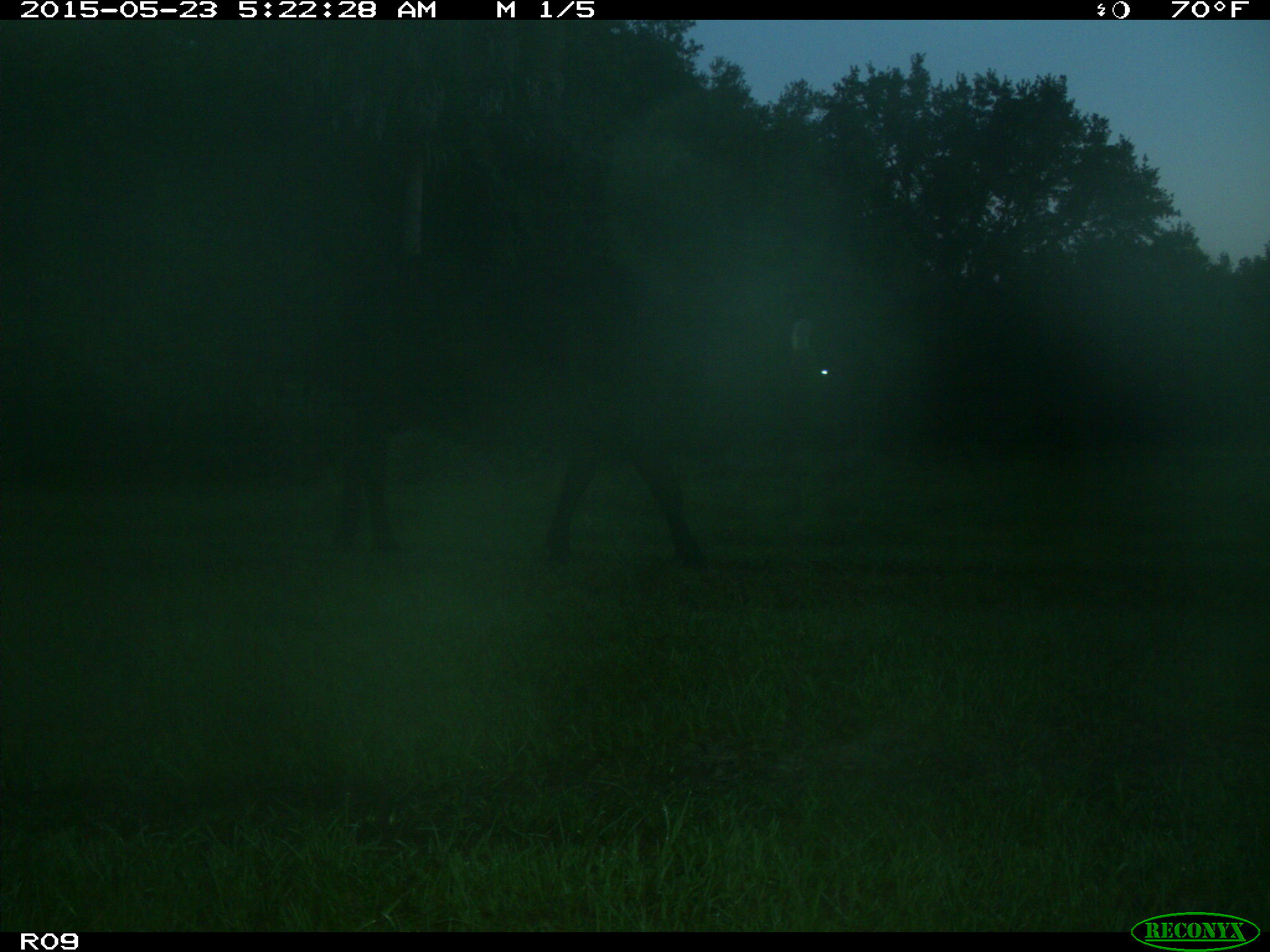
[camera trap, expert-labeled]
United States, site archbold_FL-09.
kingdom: Animalia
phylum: Chordata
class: Mammalia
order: Artiodactyla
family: Bovidae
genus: Bos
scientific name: Bos taurus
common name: domestic cow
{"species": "Bos taurus (domestic cow)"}